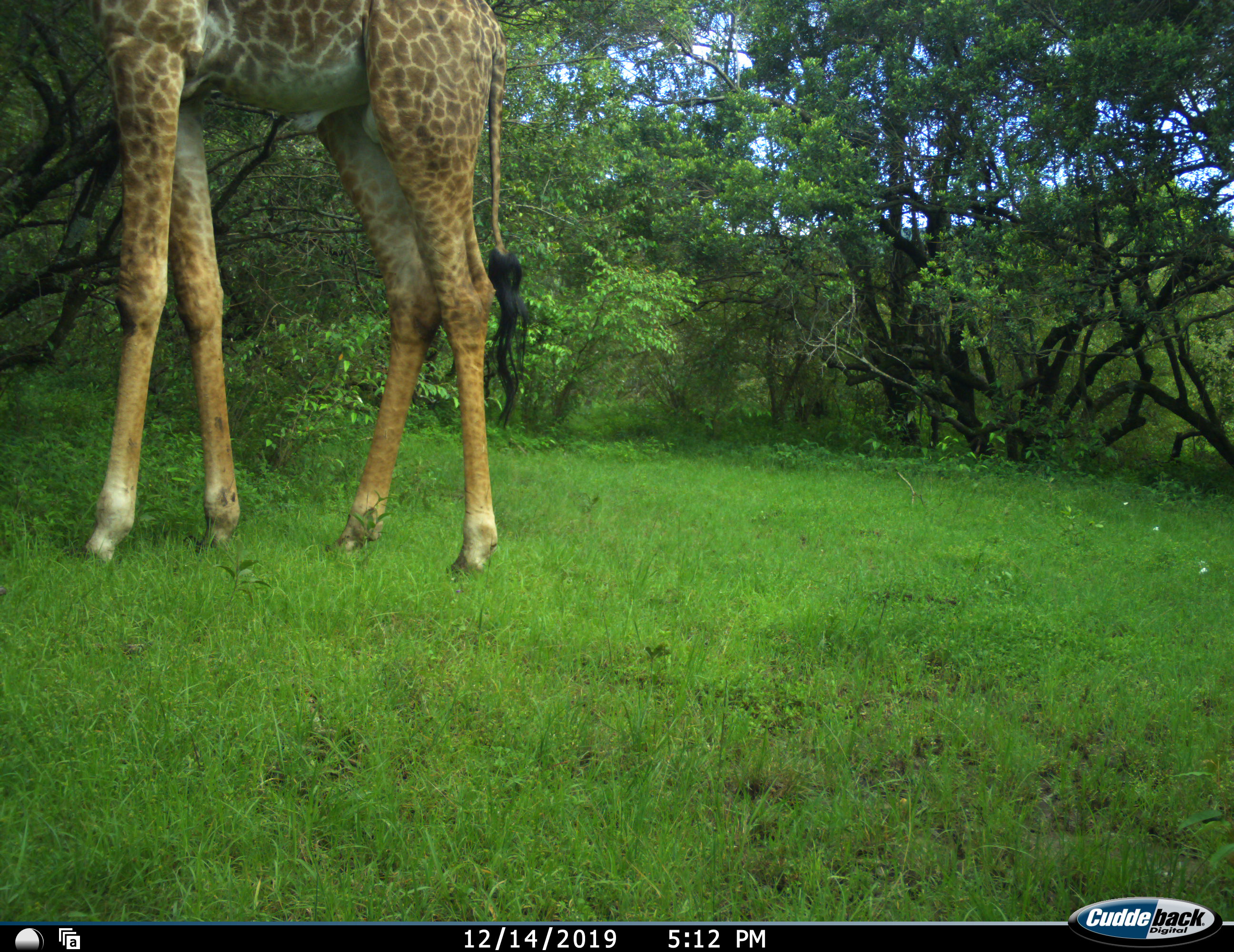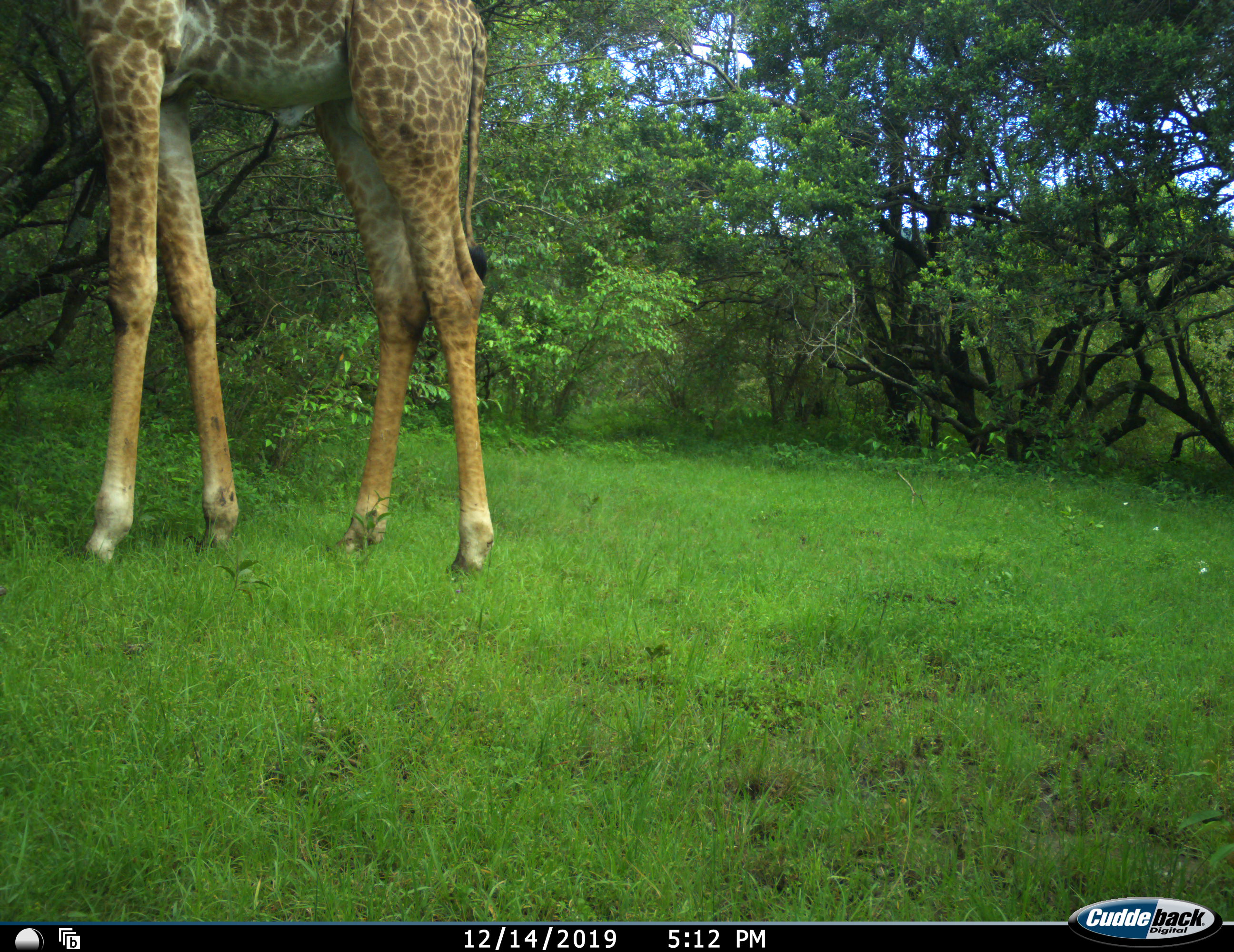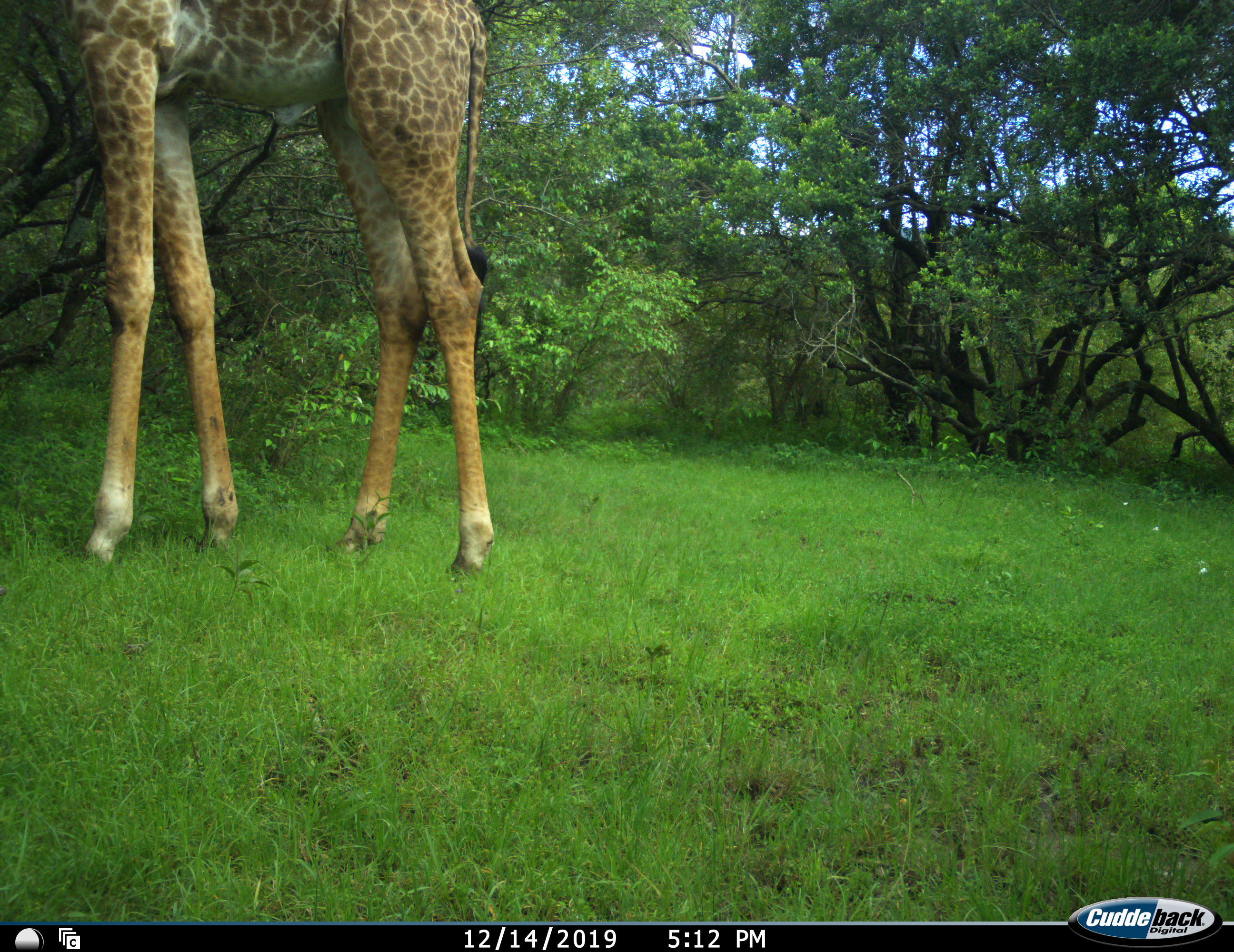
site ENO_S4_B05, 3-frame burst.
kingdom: Animalia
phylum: Chordata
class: Mammalia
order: Artiodactyla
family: Giraffidae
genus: Giraffa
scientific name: Giraffa camelopardalis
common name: giraffe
Giraffe (Giraffa camelopardalis), count 1. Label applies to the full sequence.